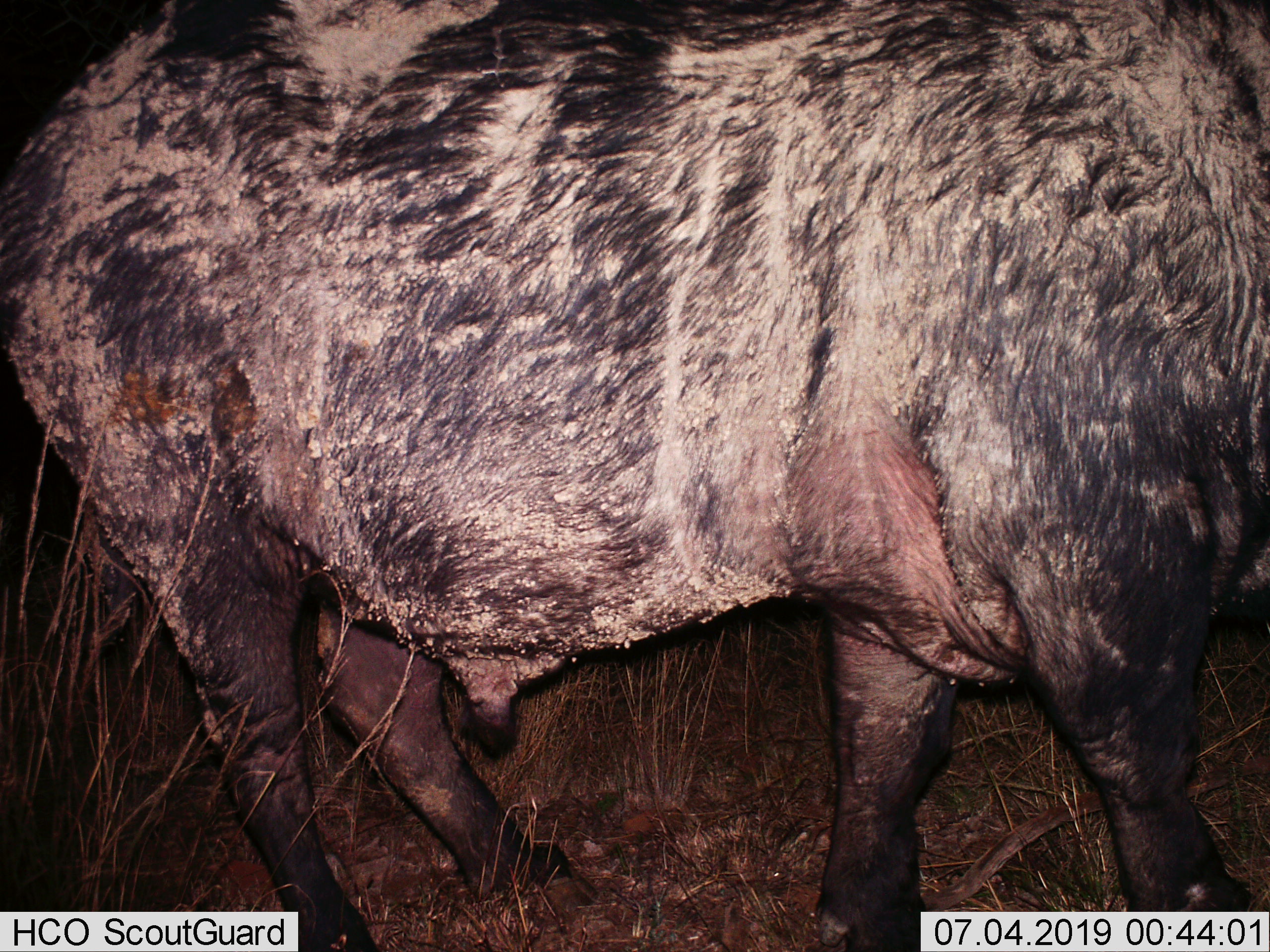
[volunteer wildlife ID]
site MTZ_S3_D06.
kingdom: Animalia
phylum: Chordata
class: Mammalia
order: Artiodactyla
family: Bovidae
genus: Syncerus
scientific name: Syncerus caffer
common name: african buffalo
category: buffalo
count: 1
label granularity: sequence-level